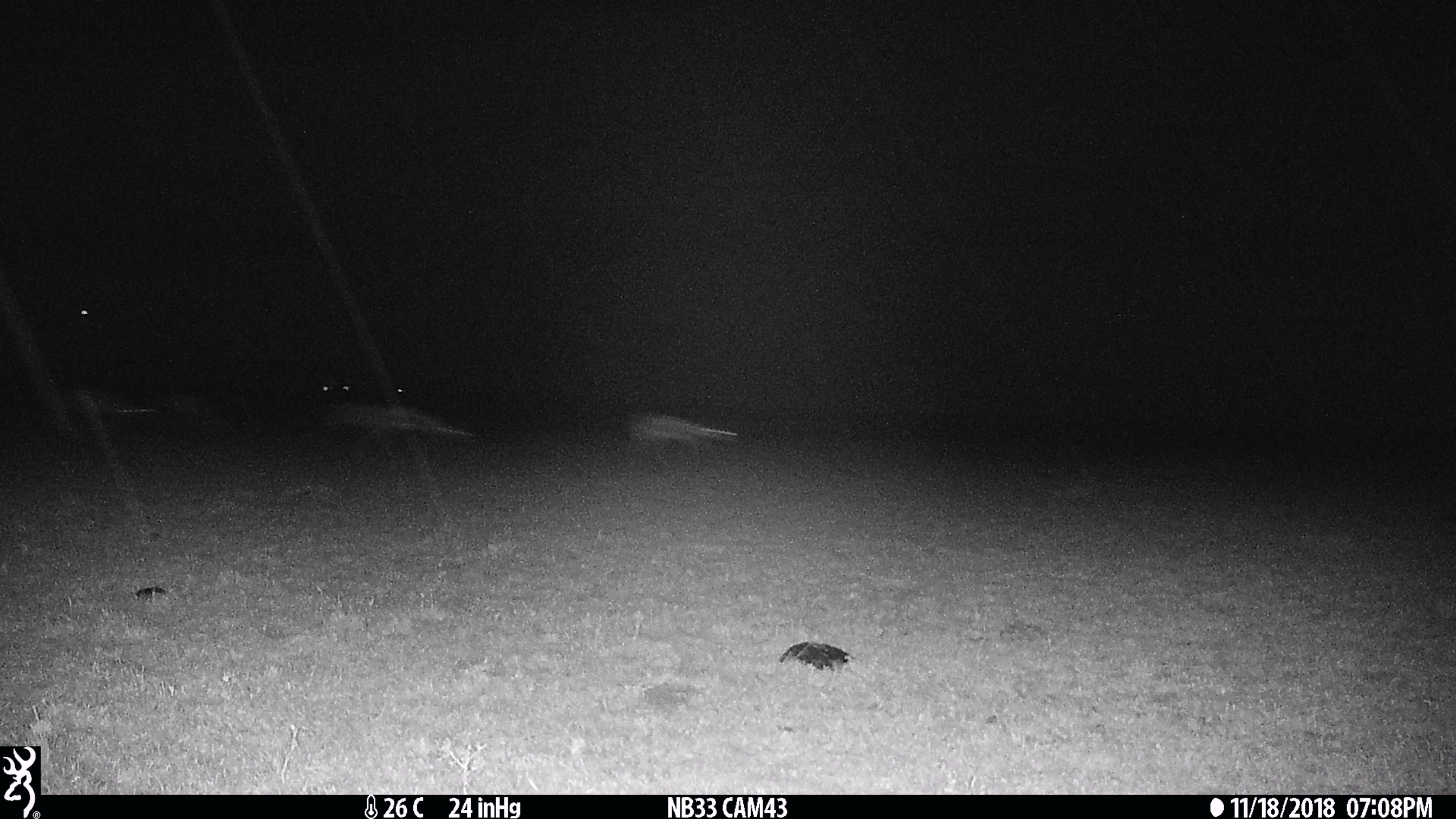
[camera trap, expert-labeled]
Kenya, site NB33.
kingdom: Animalia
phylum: Chordata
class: Mammalia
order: Artiodactyla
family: Bovidae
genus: Eudorcas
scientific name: Eudorcas thomsonii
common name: thomon's gazelle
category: gazelle thomsons